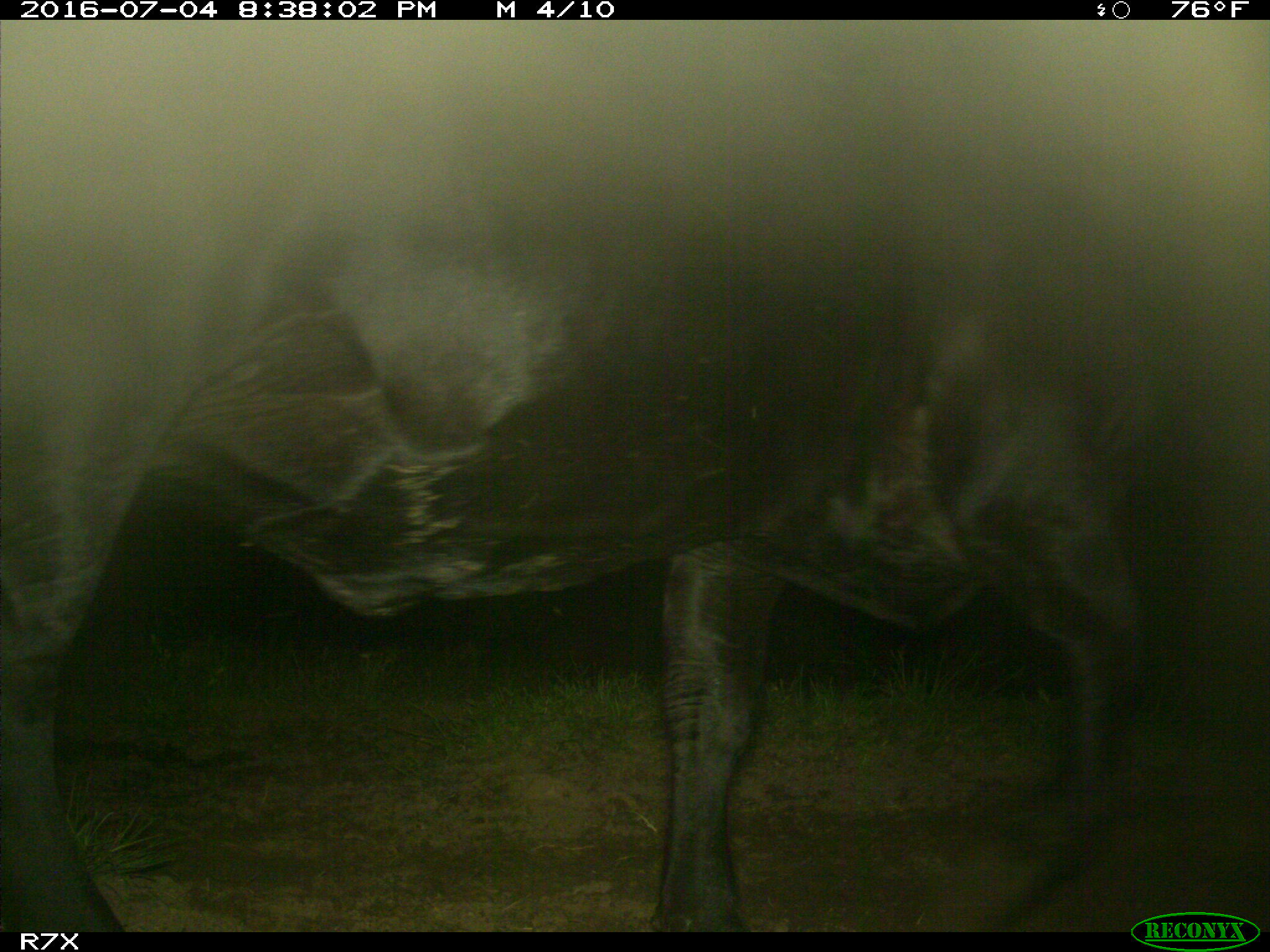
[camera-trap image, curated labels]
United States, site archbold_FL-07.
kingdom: Animalia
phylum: Chordata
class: Mammalia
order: Artiodactyla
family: Bovidae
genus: Bos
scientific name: Bos taurus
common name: domestic cow